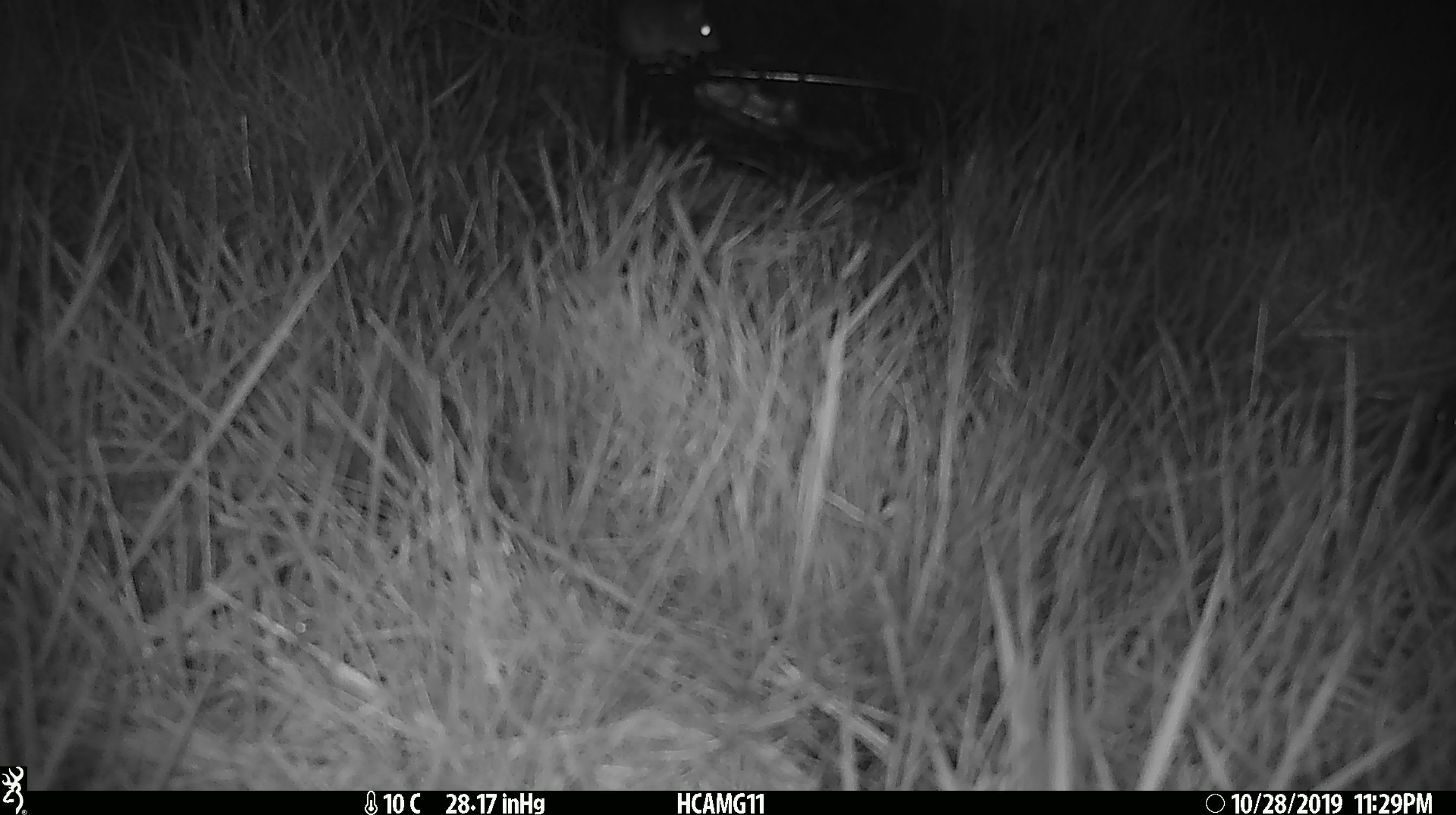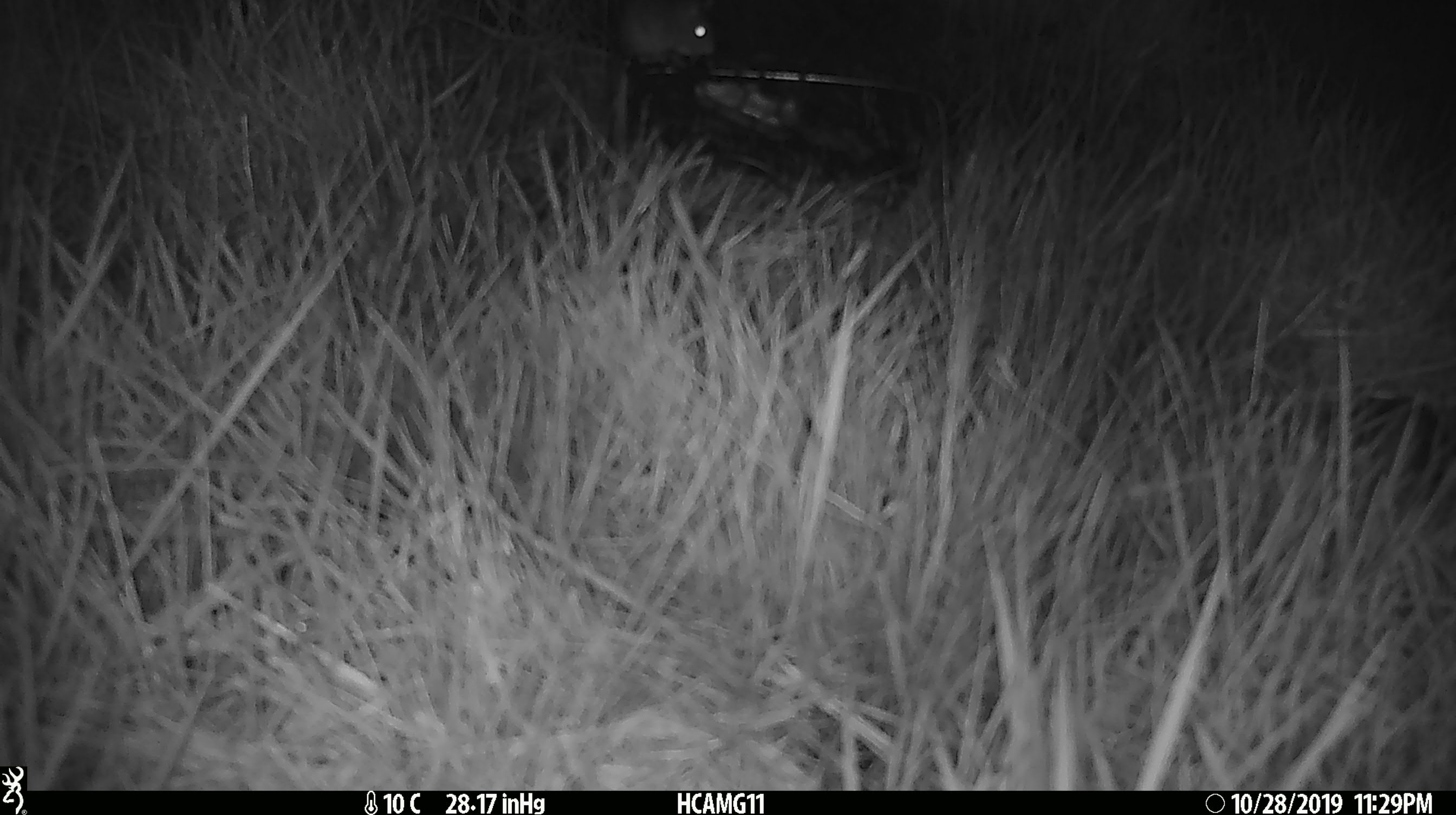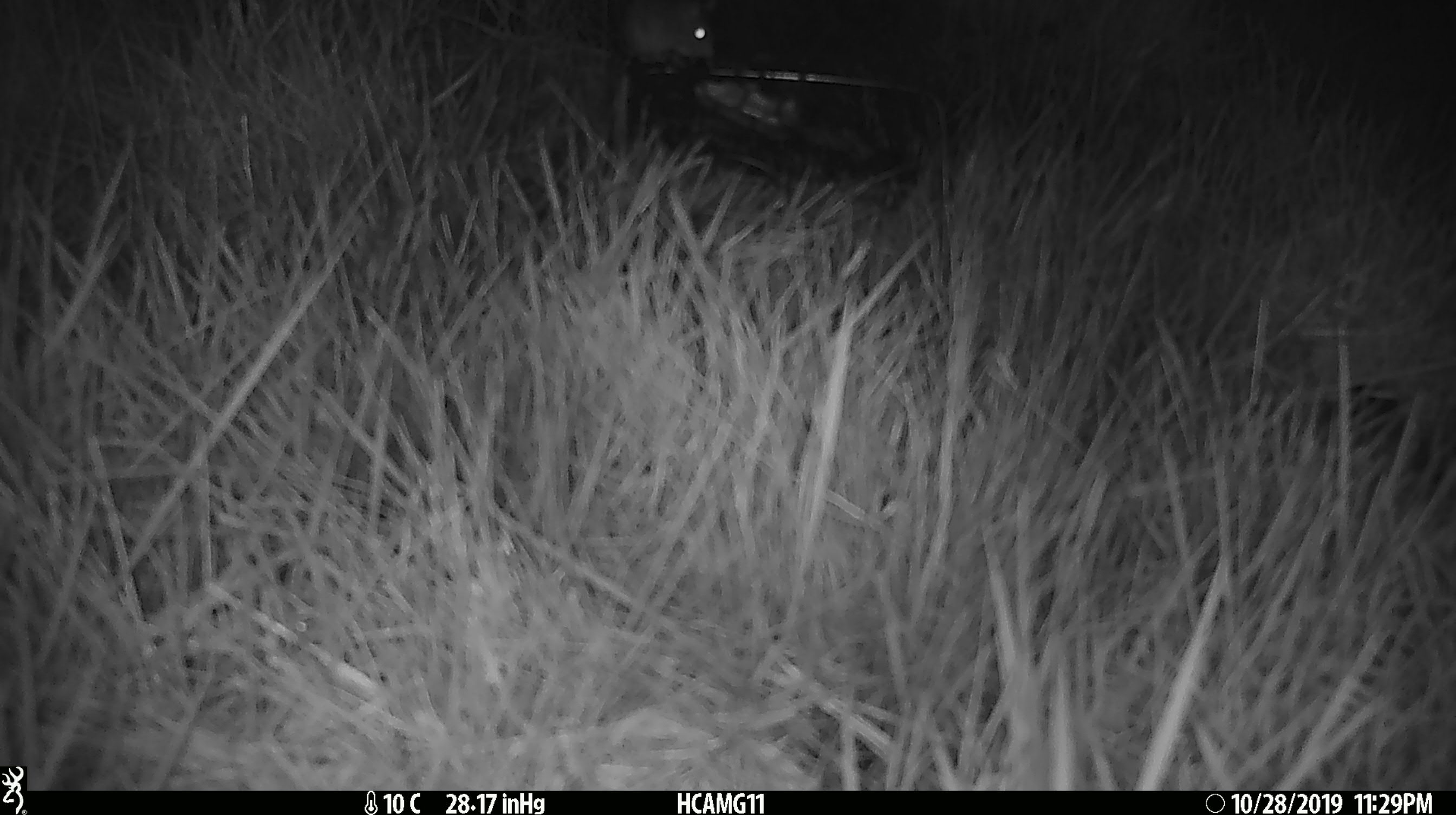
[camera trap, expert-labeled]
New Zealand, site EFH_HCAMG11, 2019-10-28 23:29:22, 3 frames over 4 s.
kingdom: Animalia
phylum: Chordata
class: Mammalia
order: Rodentia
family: Muridae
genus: Mus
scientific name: Mus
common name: mouse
Mouse (Mus).